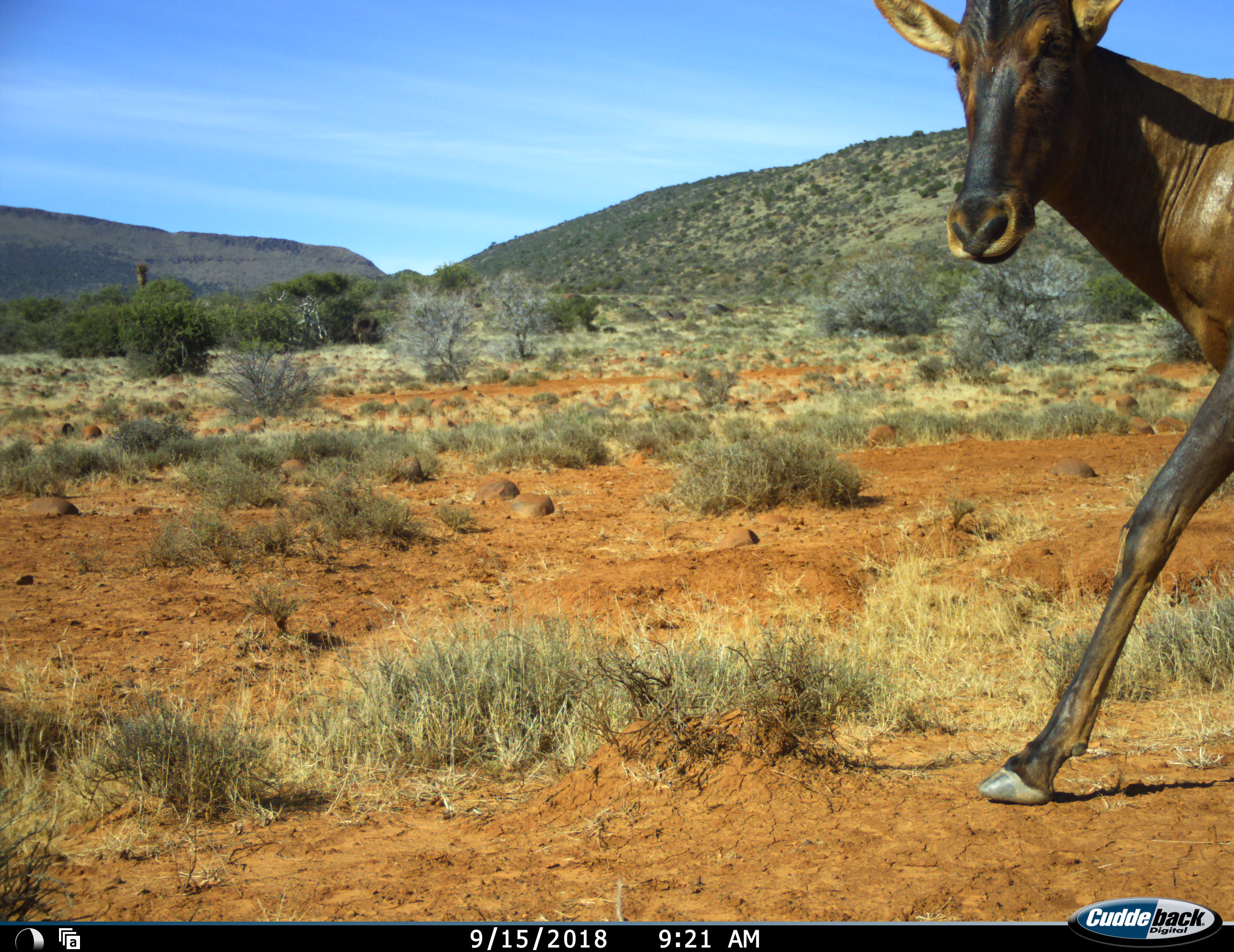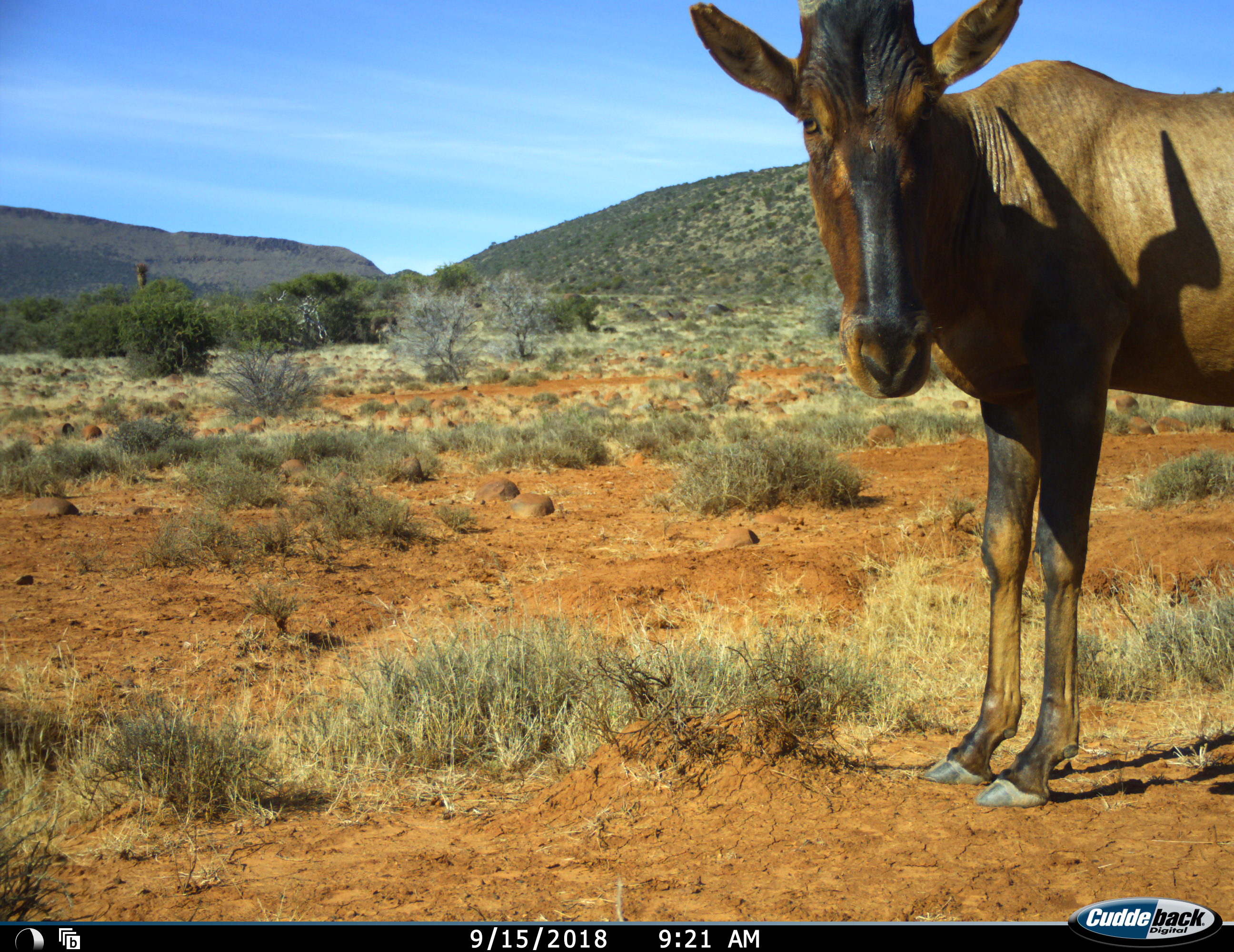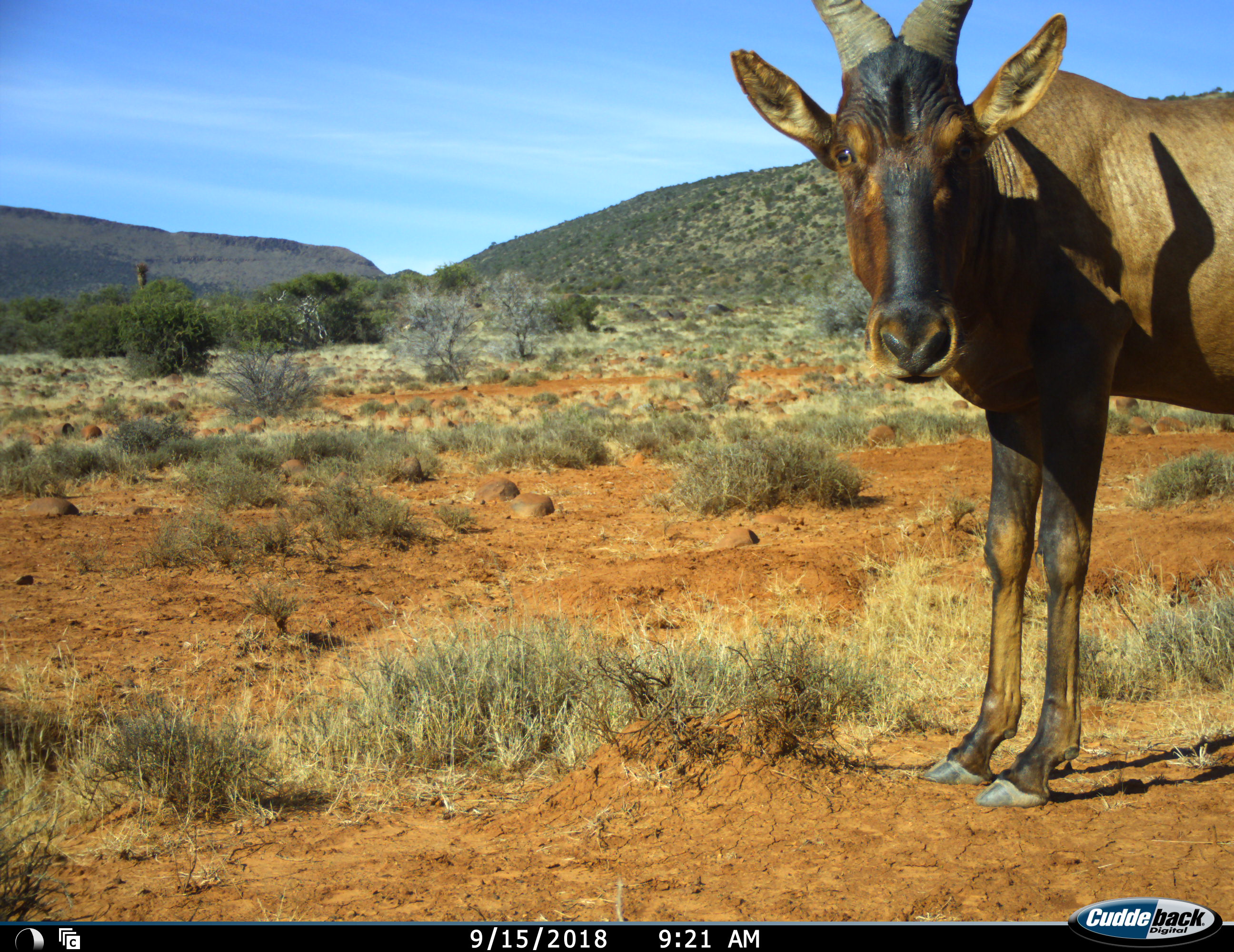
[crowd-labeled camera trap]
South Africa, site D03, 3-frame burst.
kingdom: Animalia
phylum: Chordata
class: Mammalia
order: Artiodactyla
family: Bovidae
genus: Alcelaphus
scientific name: Alcelaphus buselaphus caama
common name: red hartebeest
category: hartebeestred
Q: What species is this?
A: Hartebeestred (red hartebeest) (Alcelaphus buselaphus caama).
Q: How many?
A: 1.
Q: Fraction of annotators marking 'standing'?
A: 75%.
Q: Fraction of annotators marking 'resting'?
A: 0%.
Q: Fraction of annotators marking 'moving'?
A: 38%.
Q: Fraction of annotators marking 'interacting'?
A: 0%.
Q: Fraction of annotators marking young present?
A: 0%.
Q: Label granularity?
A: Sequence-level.